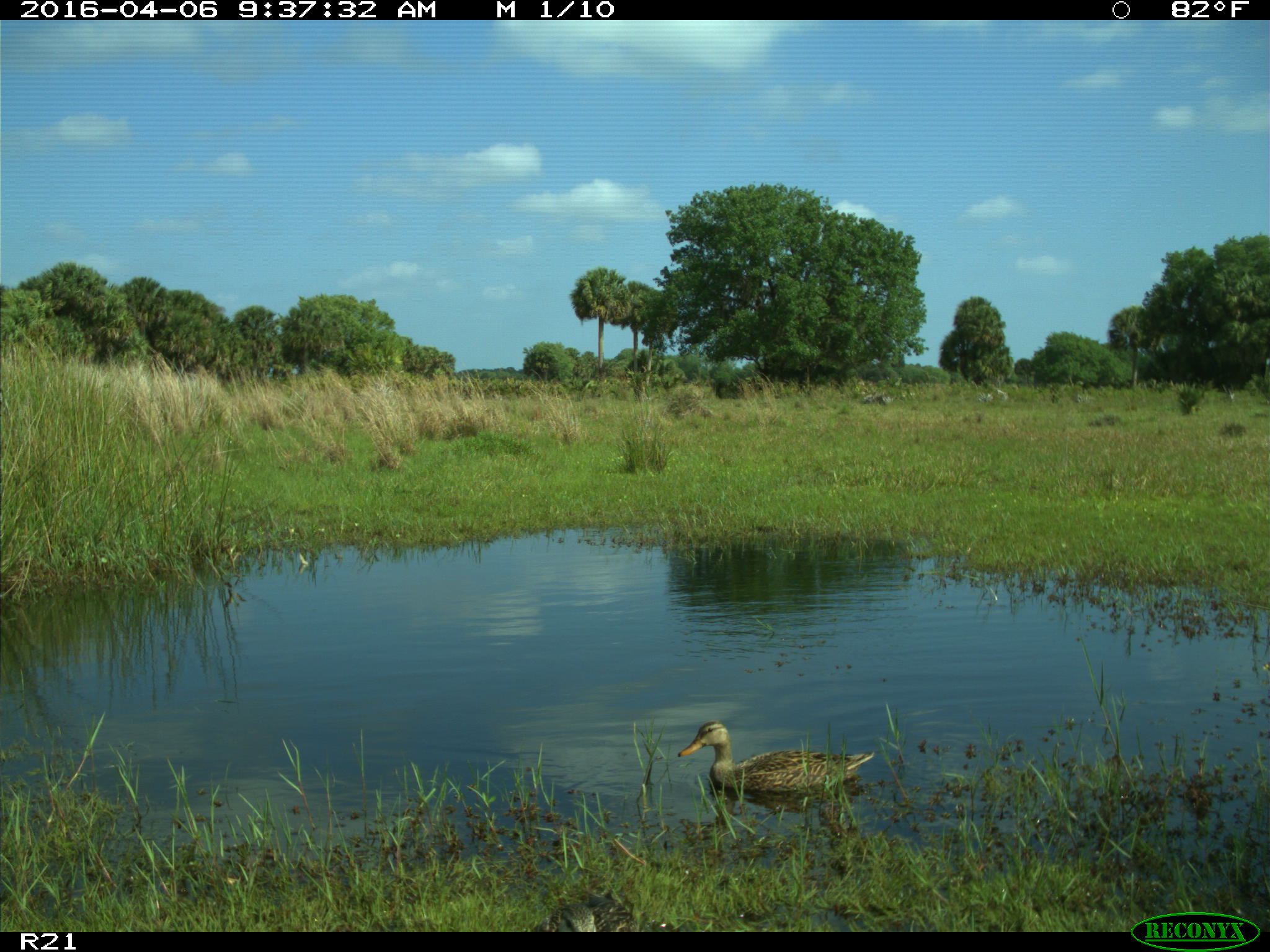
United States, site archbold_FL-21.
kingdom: Animalia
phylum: Chordata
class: Aves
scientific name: Aves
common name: birds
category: unidentified bird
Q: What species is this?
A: Unidentified bird (birds) (Aves).